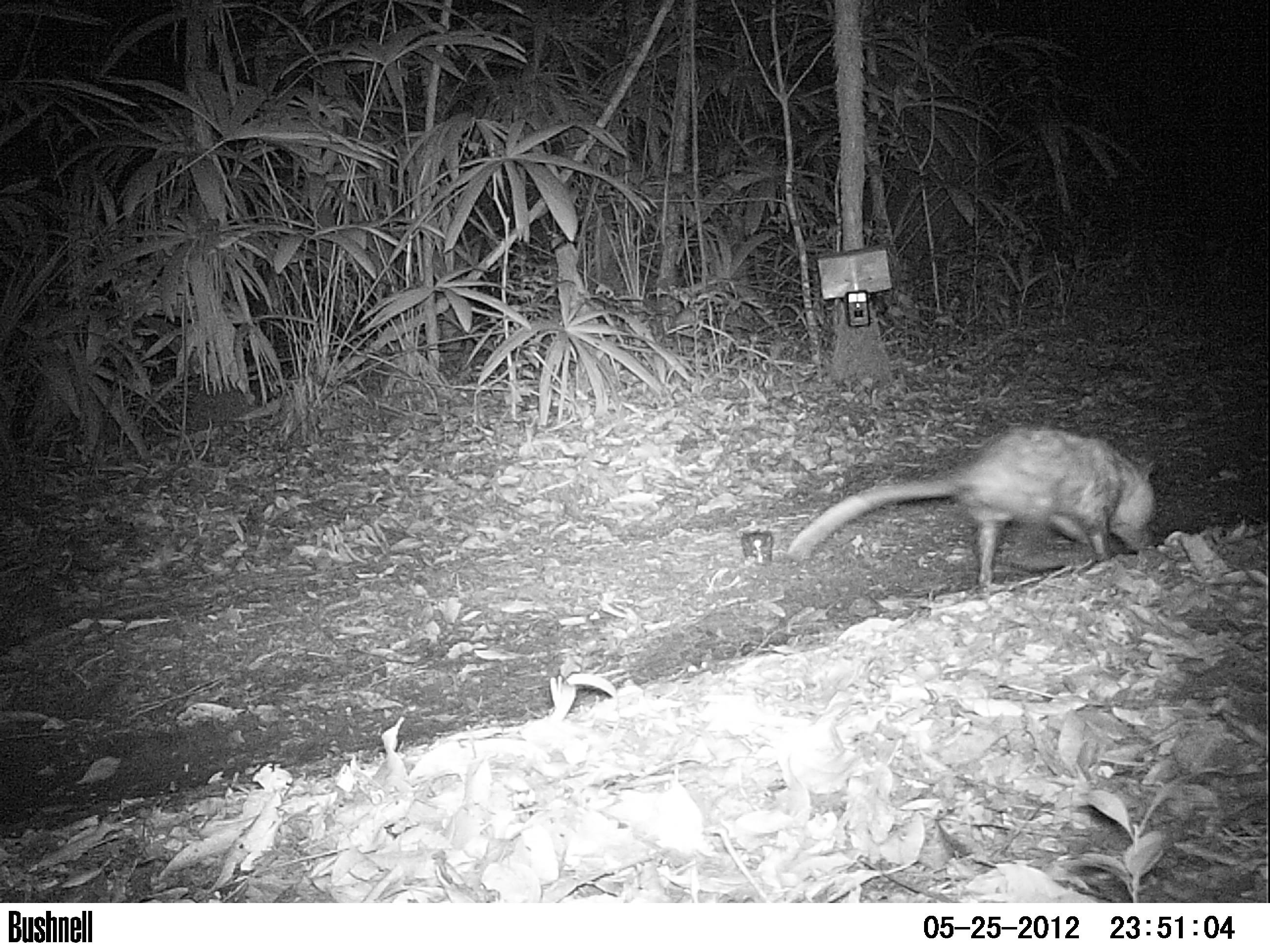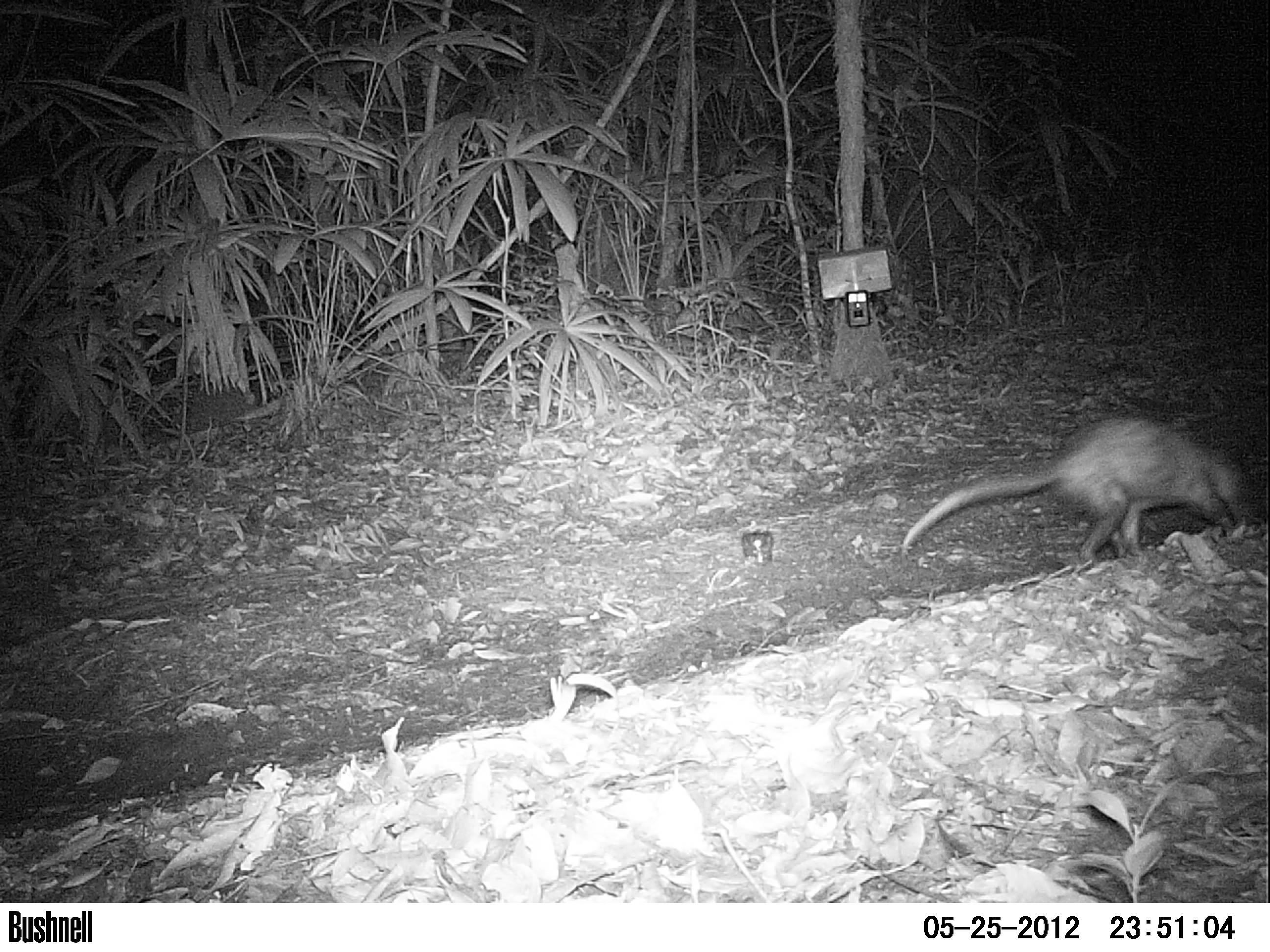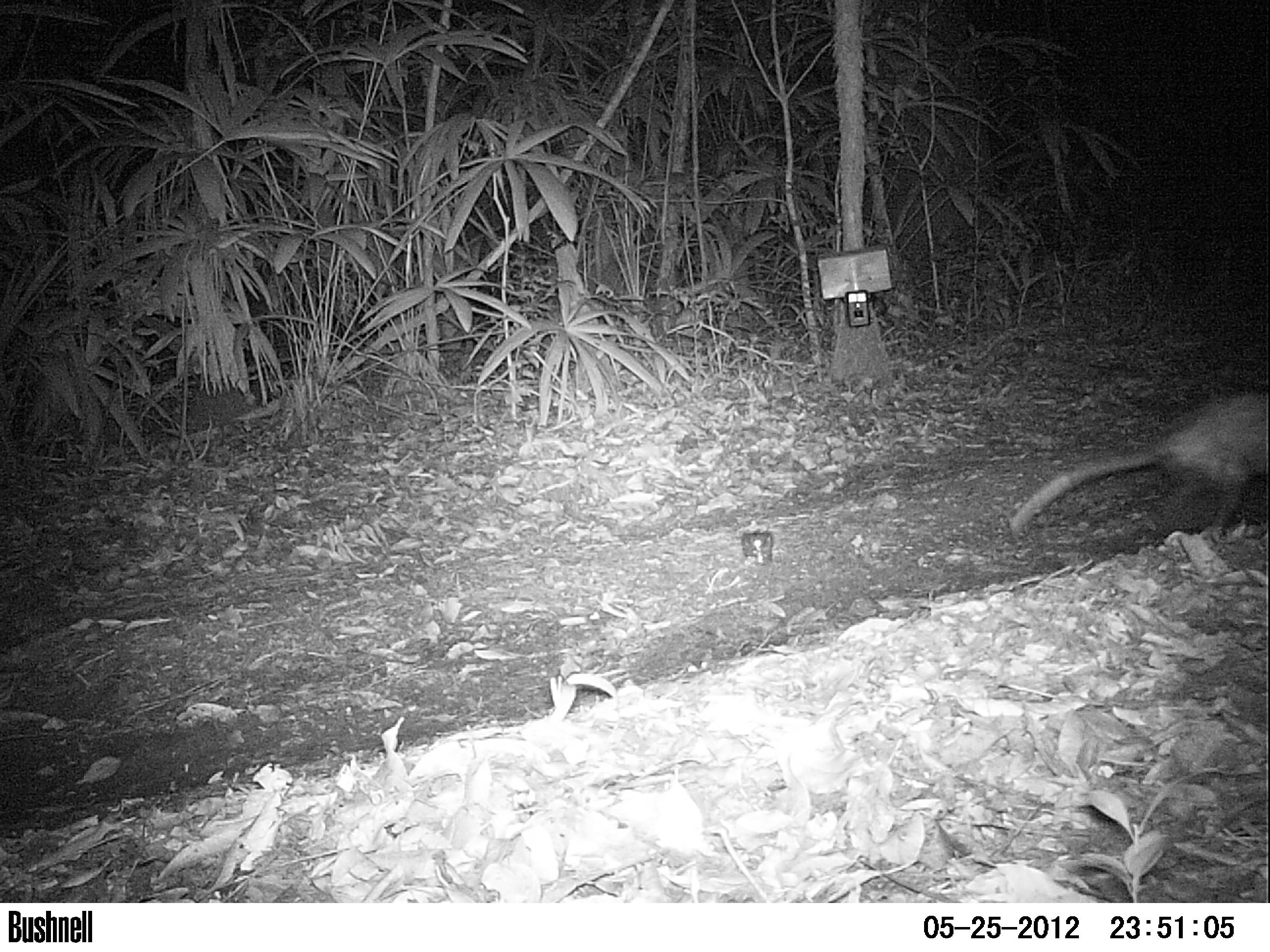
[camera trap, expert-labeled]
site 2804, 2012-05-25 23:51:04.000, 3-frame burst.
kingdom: Animalia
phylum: Chordata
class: Mammalia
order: Didelphimorphia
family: Didelphidae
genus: Didelphis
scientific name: Didelphis virginiana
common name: virginia opossum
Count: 1.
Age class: adult.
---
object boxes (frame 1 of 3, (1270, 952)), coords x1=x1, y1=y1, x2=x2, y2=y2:
didelphis virginiana: x1=783, y1=425, x2=1160, y2=592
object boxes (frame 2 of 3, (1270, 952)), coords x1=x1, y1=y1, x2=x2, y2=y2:
didelphis virginiana: x1=894, y1=411, x2=1256, y2=569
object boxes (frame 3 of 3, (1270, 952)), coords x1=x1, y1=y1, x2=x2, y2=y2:
didelphis virginiana: x1=1006, y1=392, x2=1270, y2=534